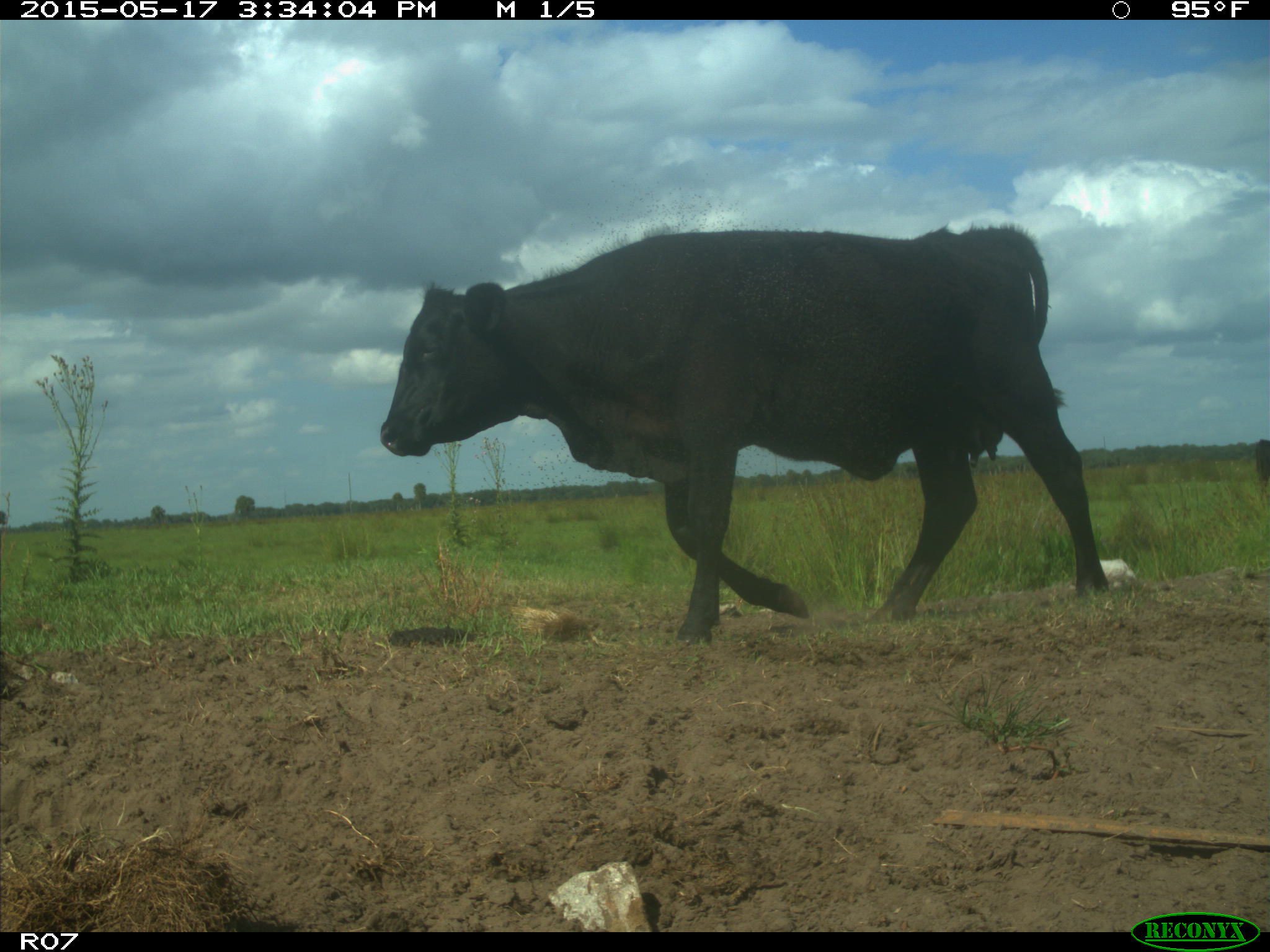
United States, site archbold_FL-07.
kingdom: Animalia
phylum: Chordata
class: Mammalia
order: Artiodactyla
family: Bovidae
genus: Bos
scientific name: Bos taurus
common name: domestic cow